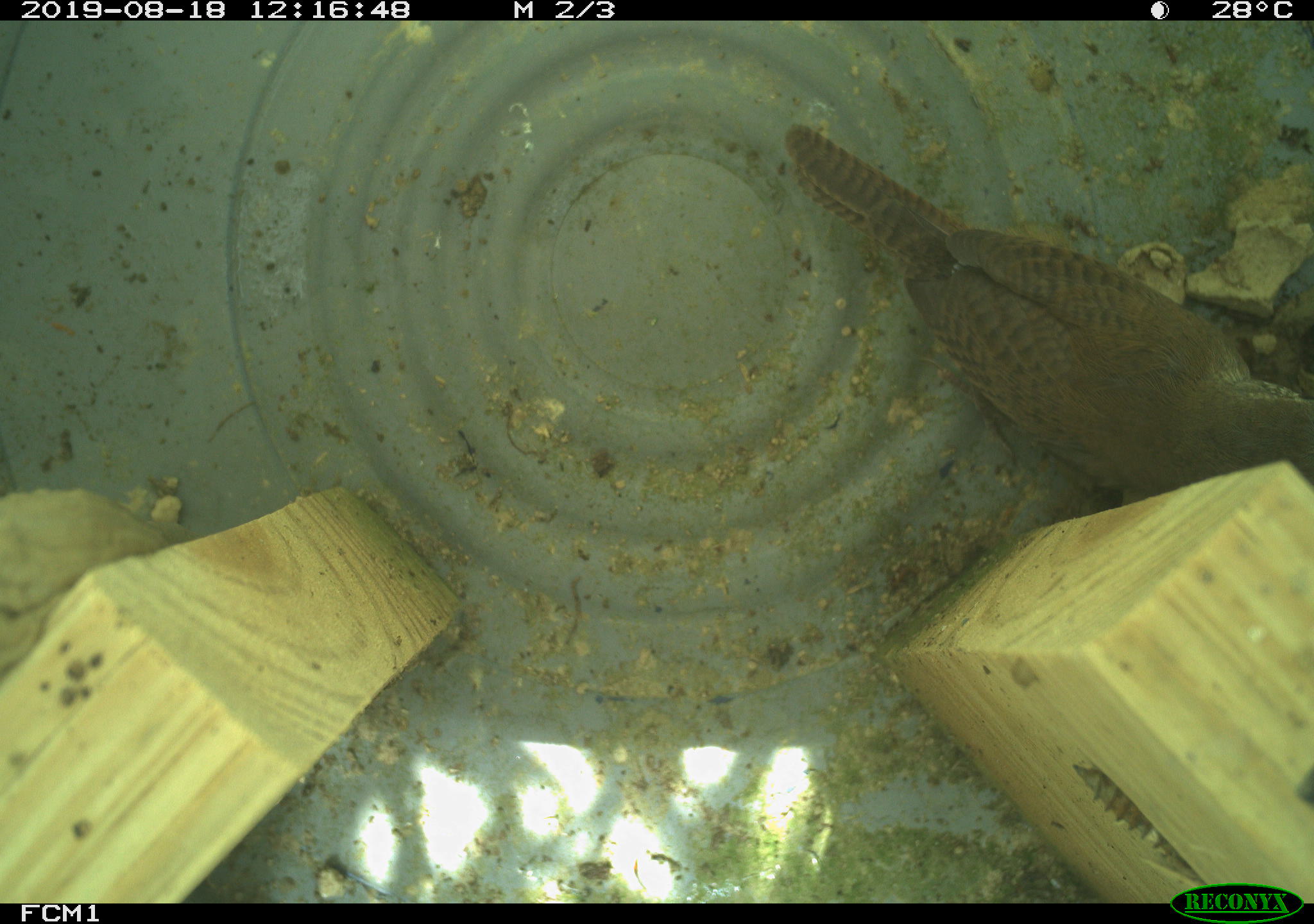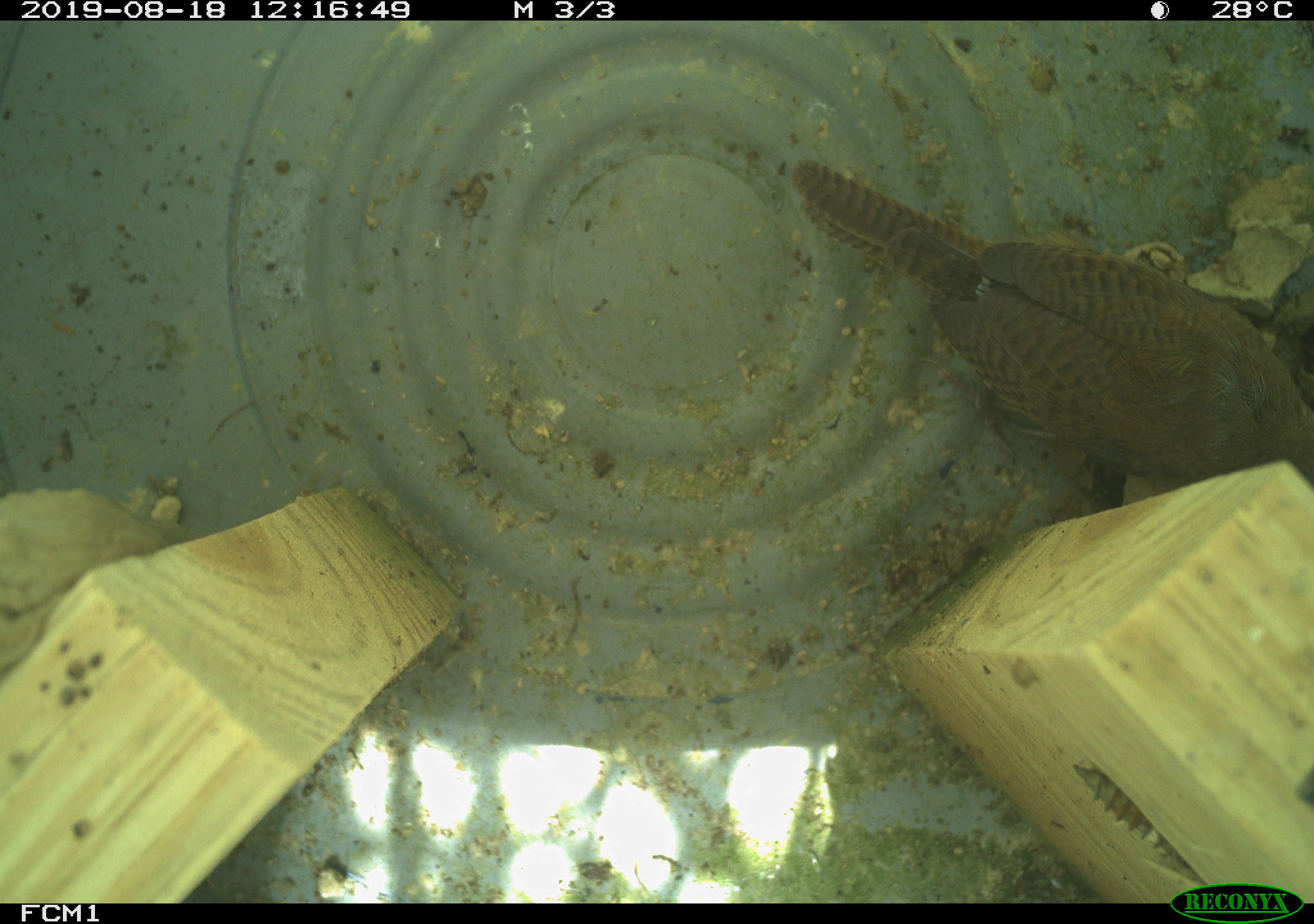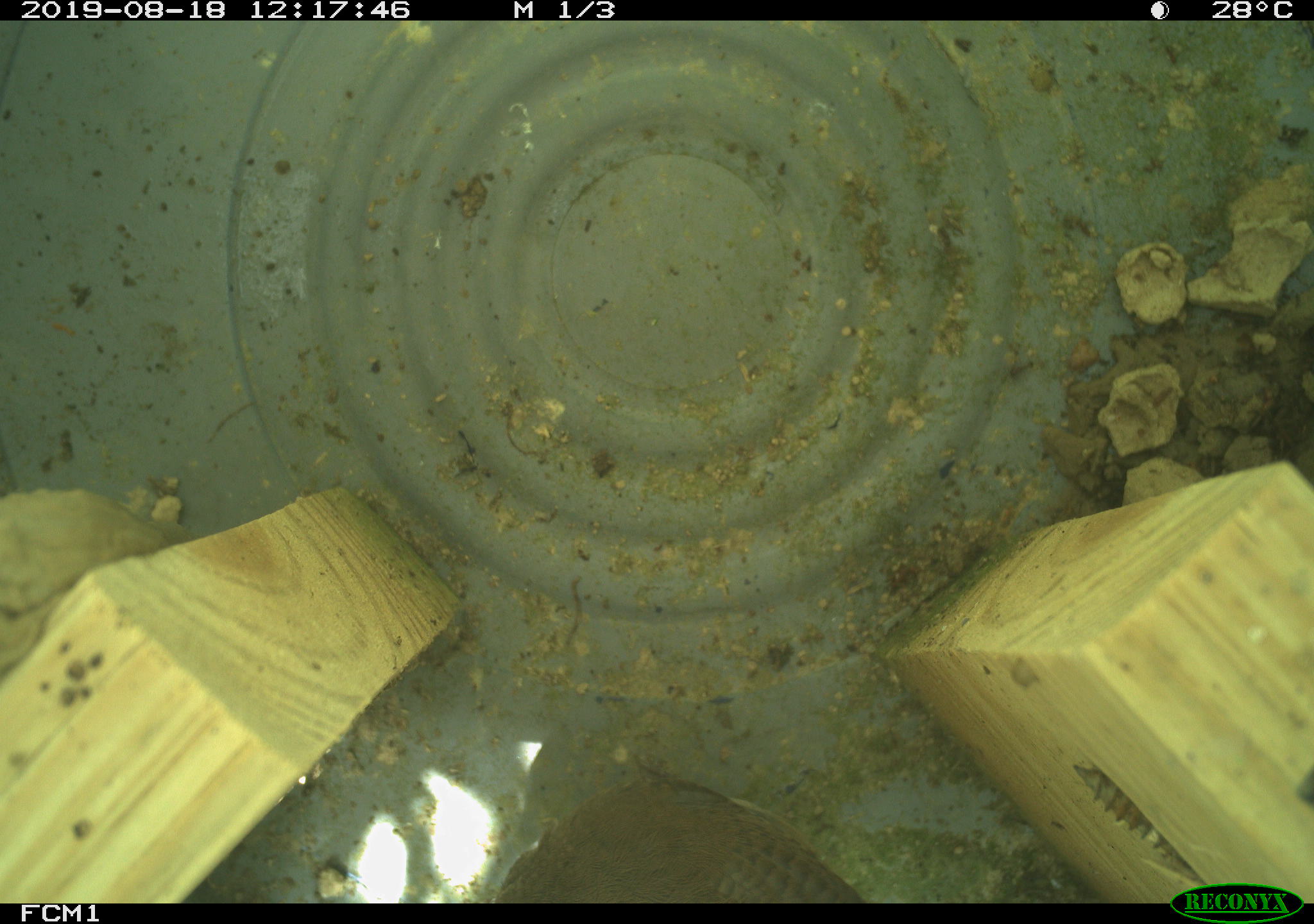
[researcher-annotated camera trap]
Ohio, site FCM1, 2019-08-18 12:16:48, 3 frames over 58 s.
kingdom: Animalia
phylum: Chordata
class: Aves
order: Passeriformes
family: Troglodytidae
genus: Troglodytes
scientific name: Troglodytes aedon aedon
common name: northern house wren